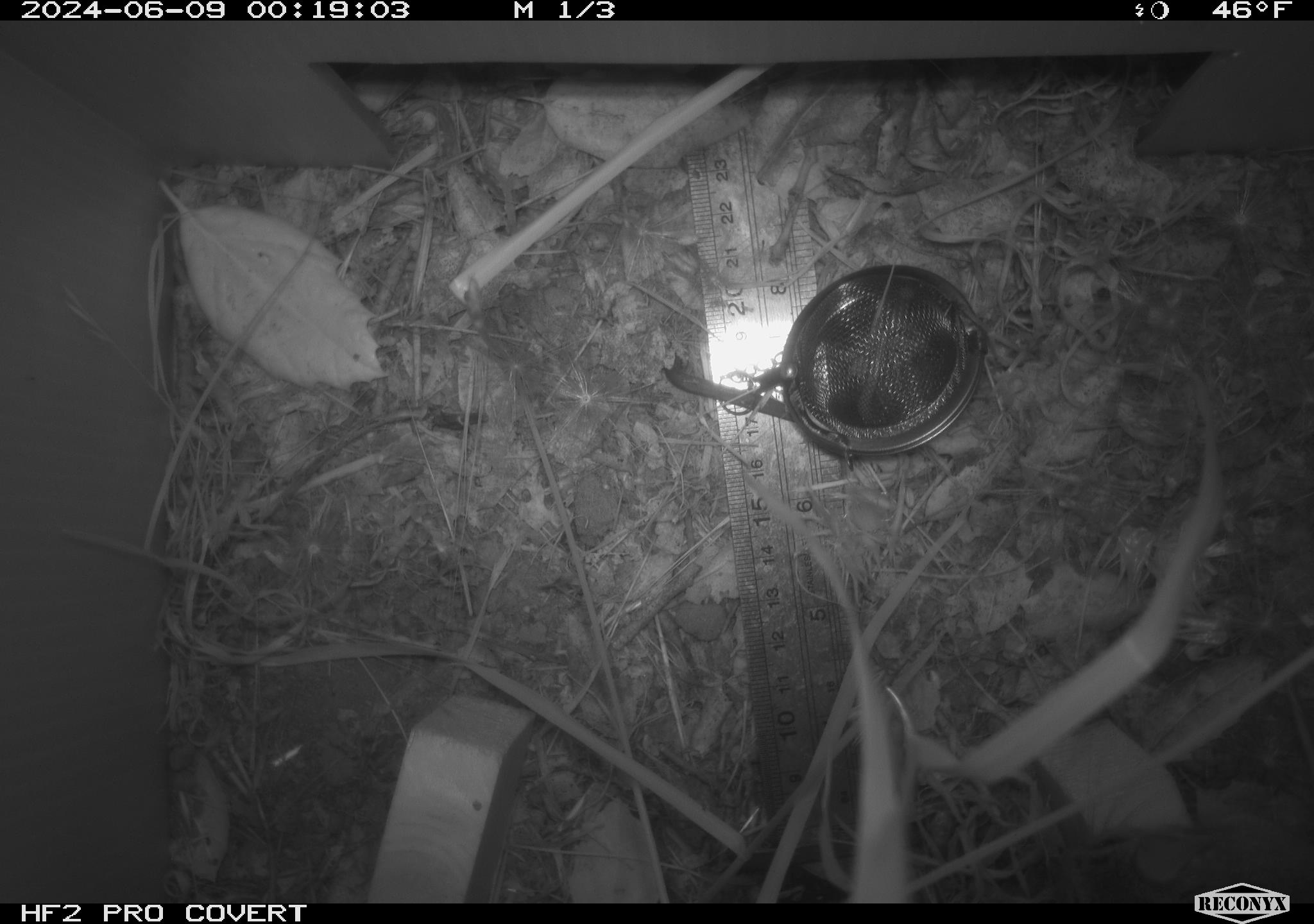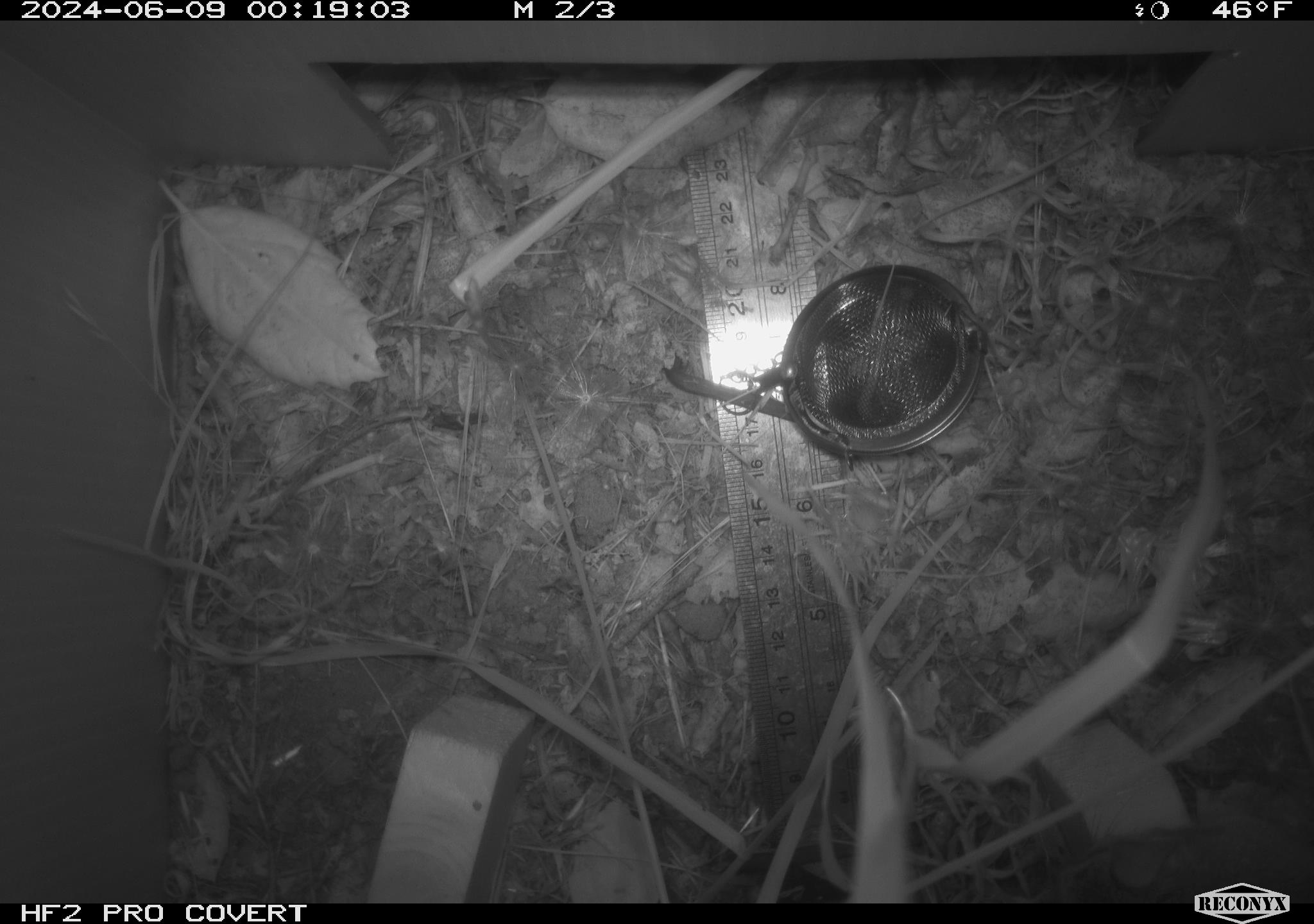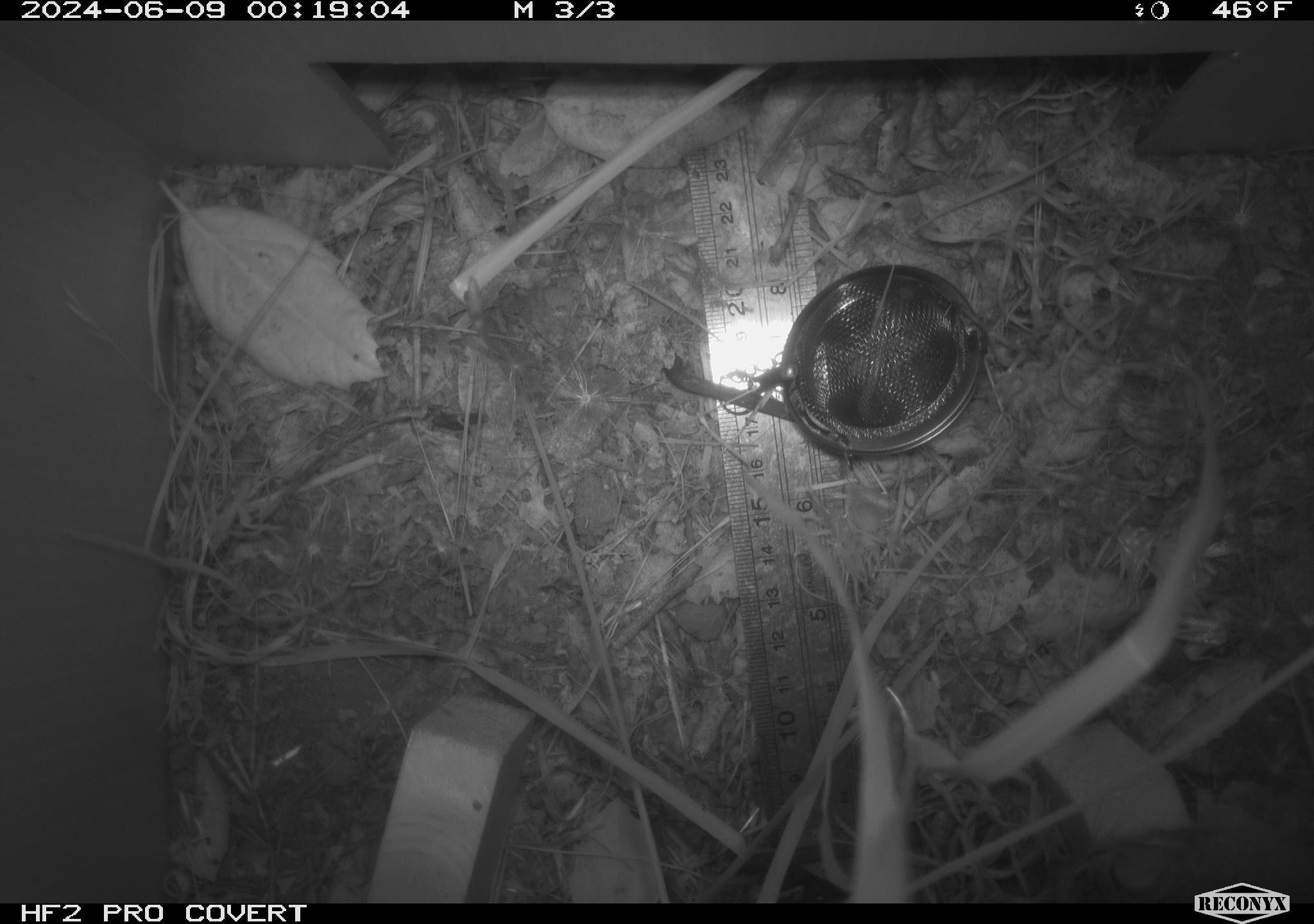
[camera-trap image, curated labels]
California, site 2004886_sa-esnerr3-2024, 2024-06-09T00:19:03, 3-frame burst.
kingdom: Animalia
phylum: Chordata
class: Mammalia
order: Rodentia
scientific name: Rodentia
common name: rodent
Rodent (Rodentia).